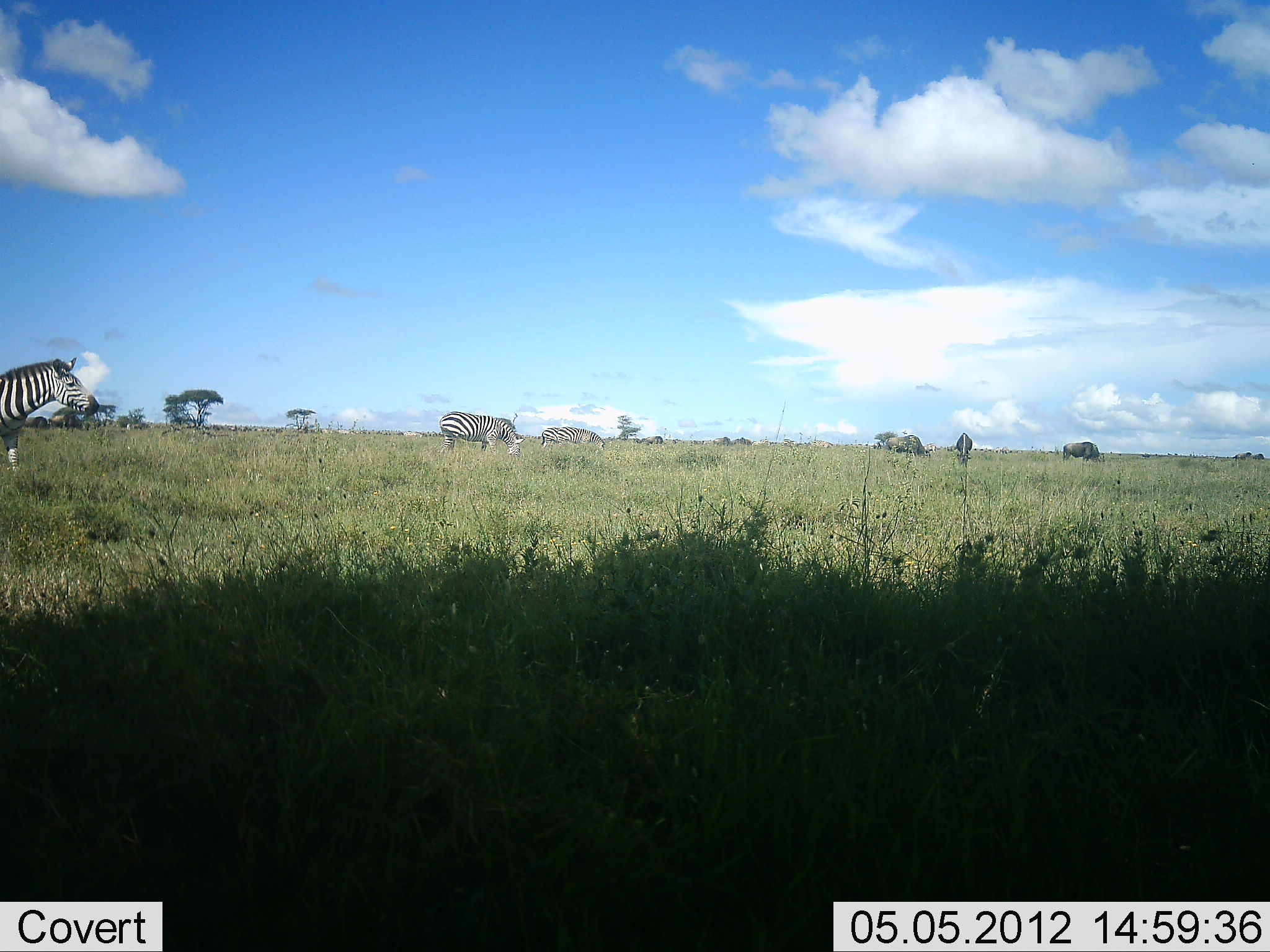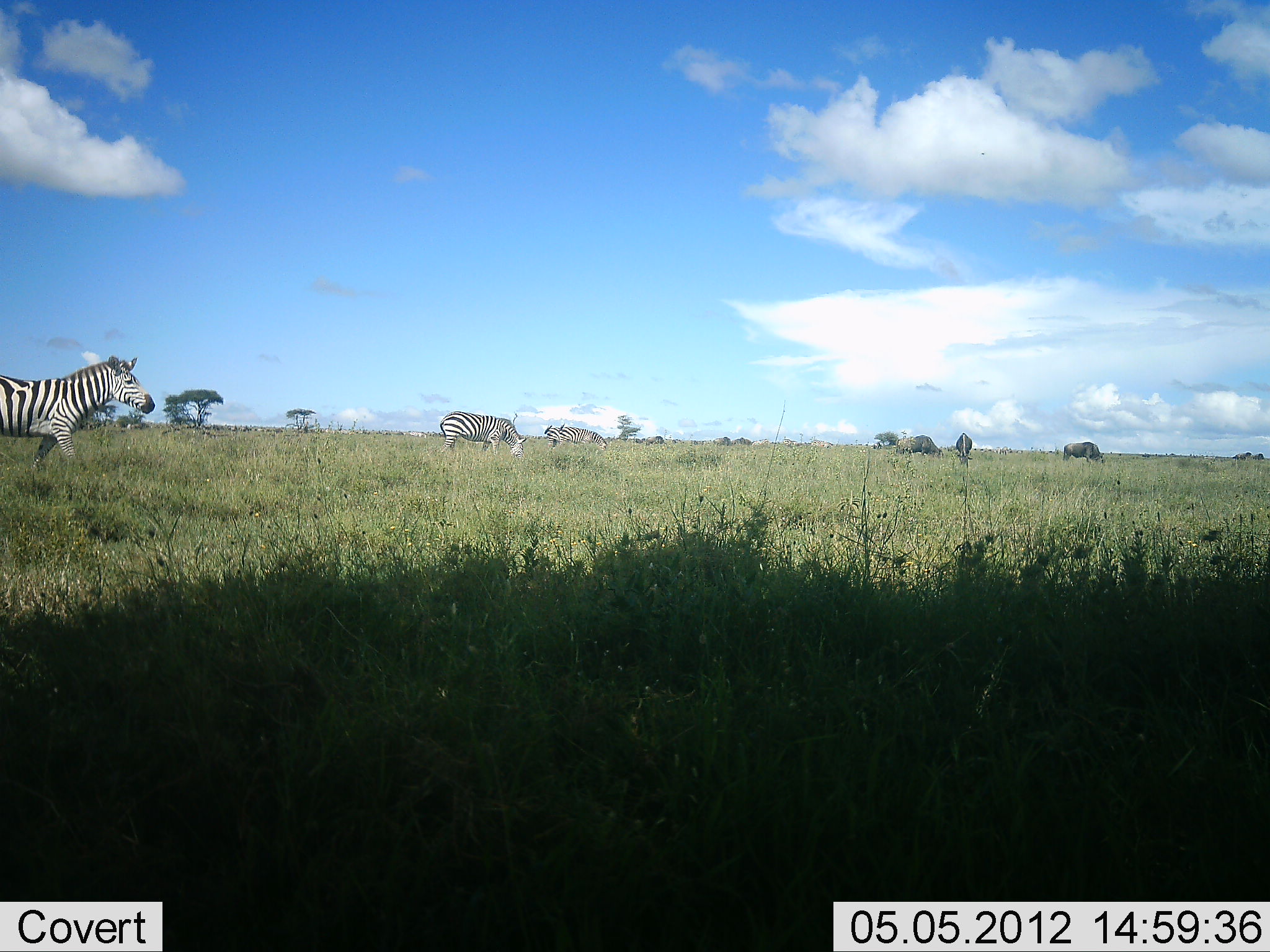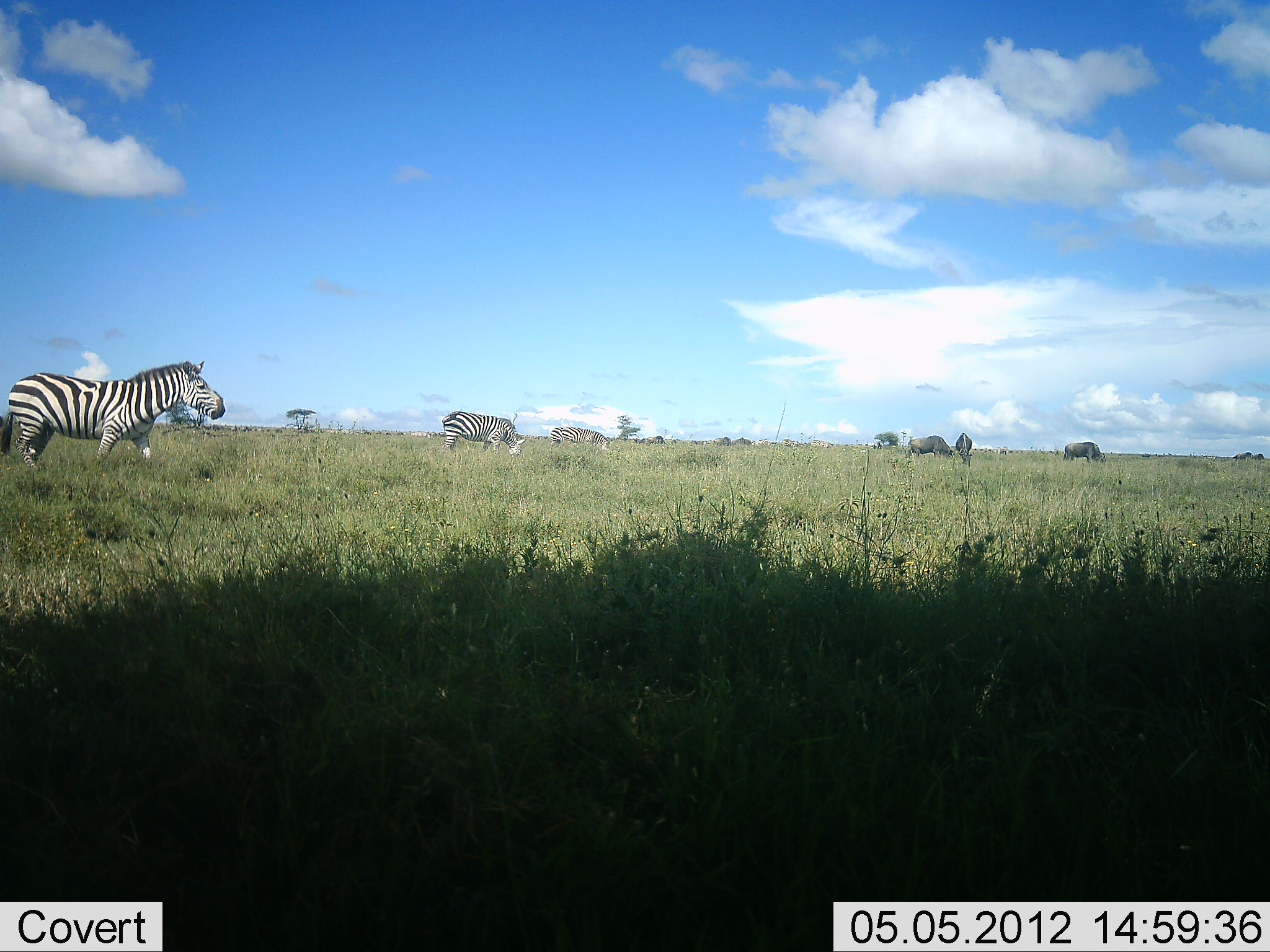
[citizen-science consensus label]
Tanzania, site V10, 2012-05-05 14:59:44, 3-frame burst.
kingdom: Animalia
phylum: Chordata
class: Mammalia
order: Artiodactyla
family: Bovidae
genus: Connochaetes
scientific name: Connochaetes taurinus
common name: blue wildebeest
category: wildebeest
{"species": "wildebeest (blue wildebeest) (Connochaetes taurinus)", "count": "3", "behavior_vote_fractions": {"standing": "33%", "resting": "0%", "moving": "11%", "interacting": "0%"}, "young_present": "0%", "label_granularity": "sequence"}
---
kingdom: Animalia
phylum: Chordata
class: Mammalia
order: Perissodactyla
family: Equidae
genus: Equus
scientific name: Equus quagga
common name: plains zebra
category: zebra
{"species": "zebra (plains zebra) (Equus quagga)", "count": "3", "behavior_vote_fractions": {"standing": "33%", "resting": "0%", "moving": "71%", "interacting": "5%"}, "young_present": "0%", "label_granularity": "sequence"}